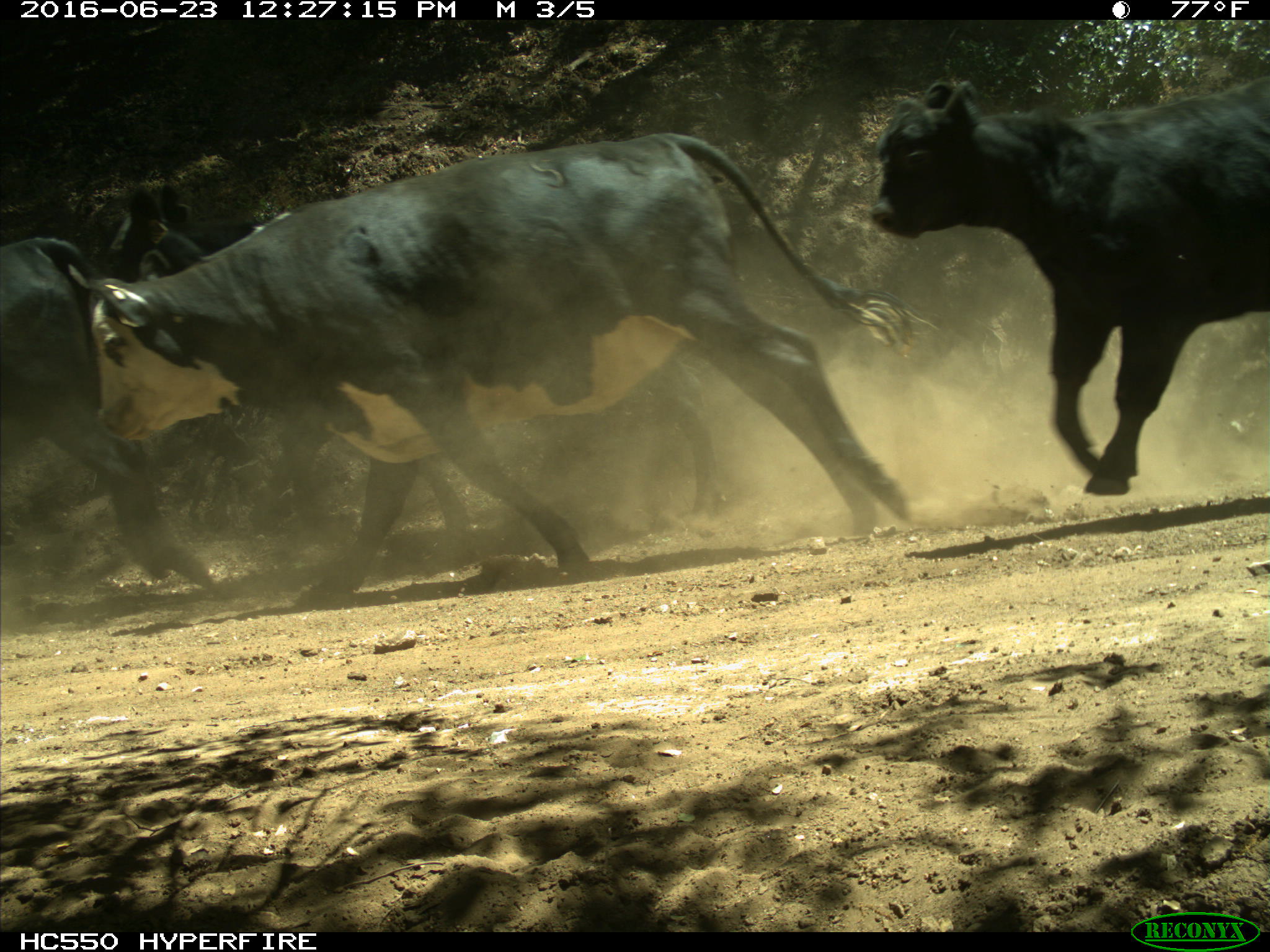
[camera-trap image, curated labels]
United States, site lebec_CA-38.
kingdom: Animalia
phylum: Chordata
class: Mammalia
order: Artiodactyla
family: Bovidae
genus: Bos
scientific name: Bos taurus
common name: domestic cow